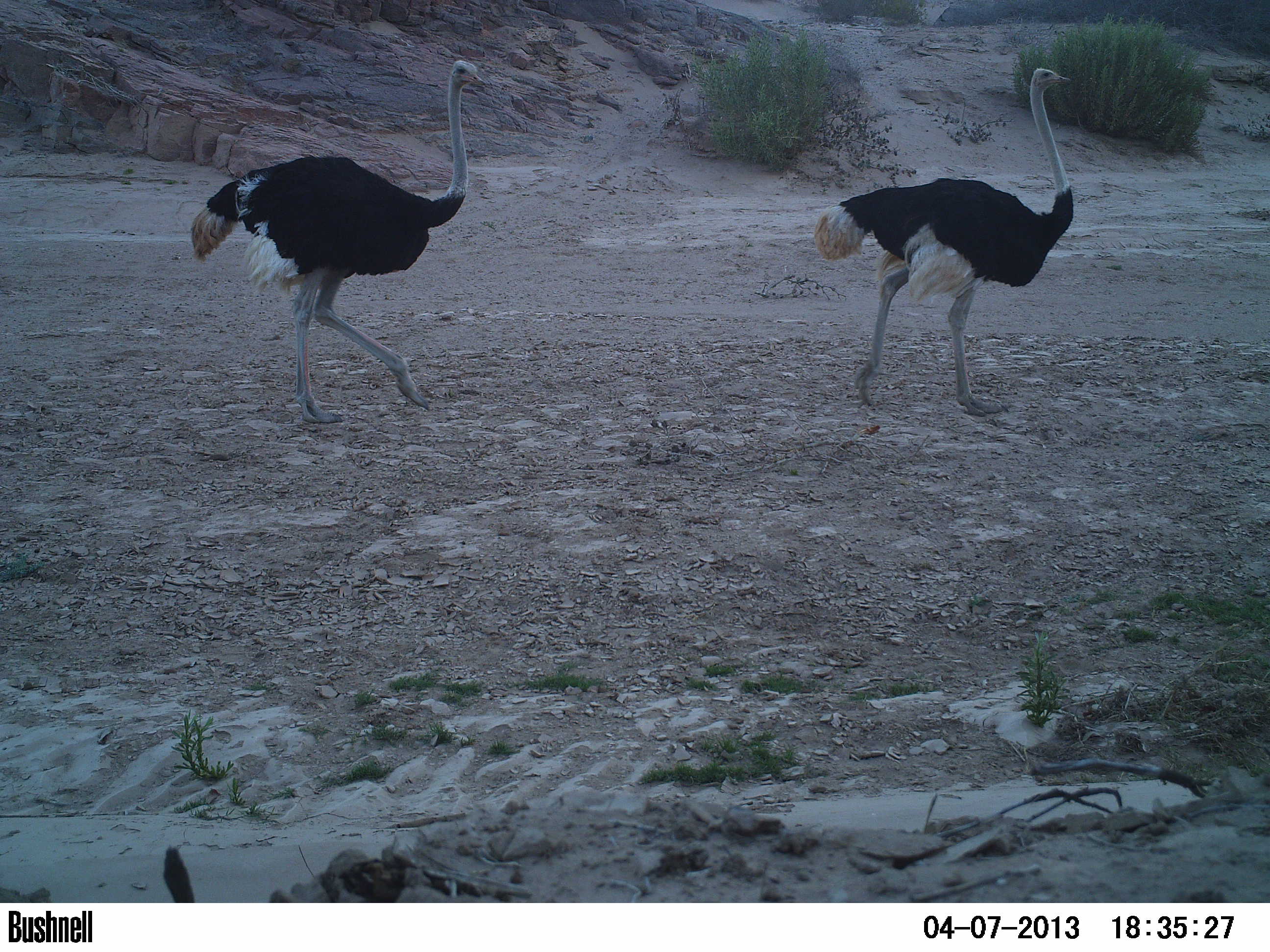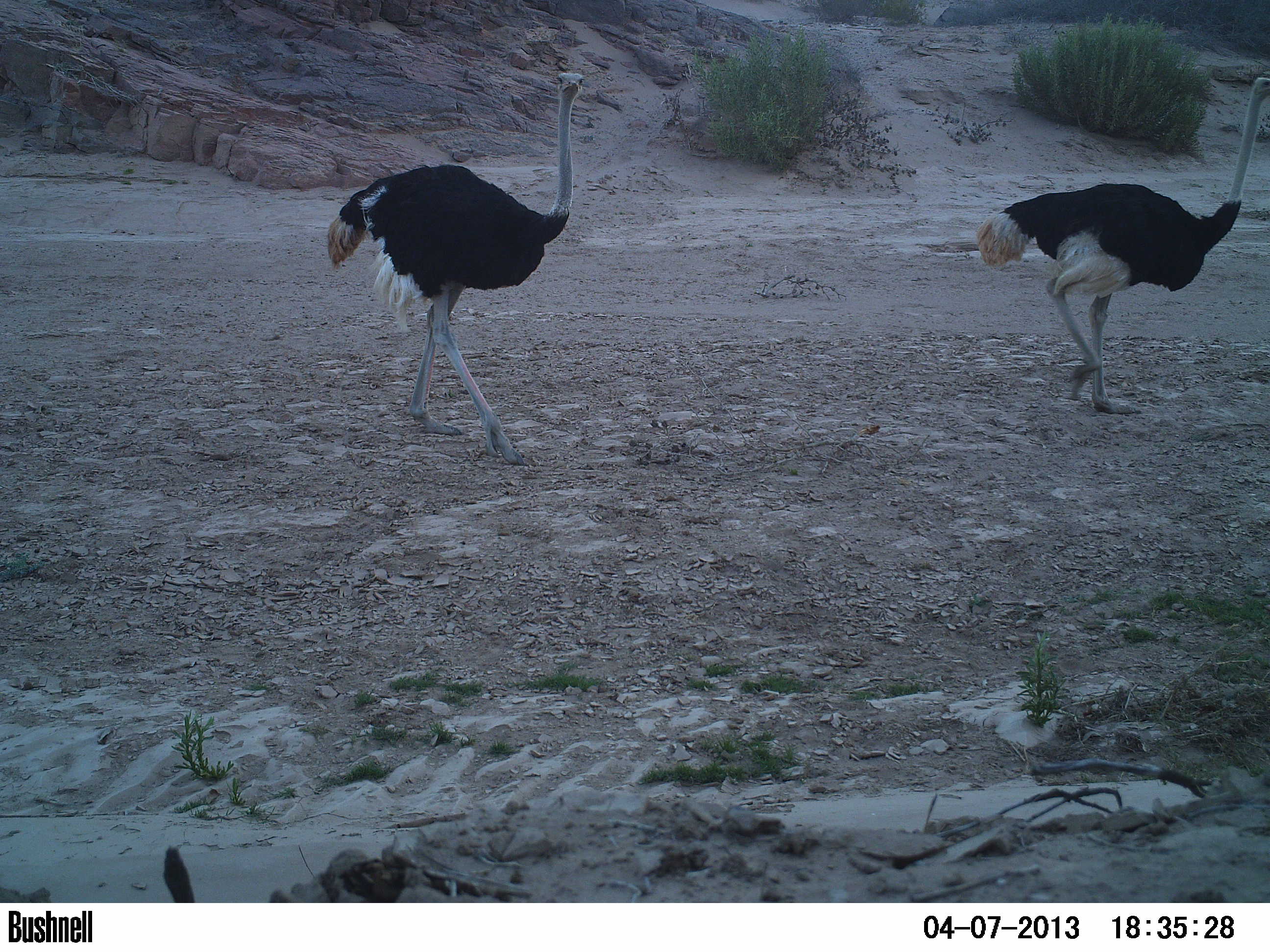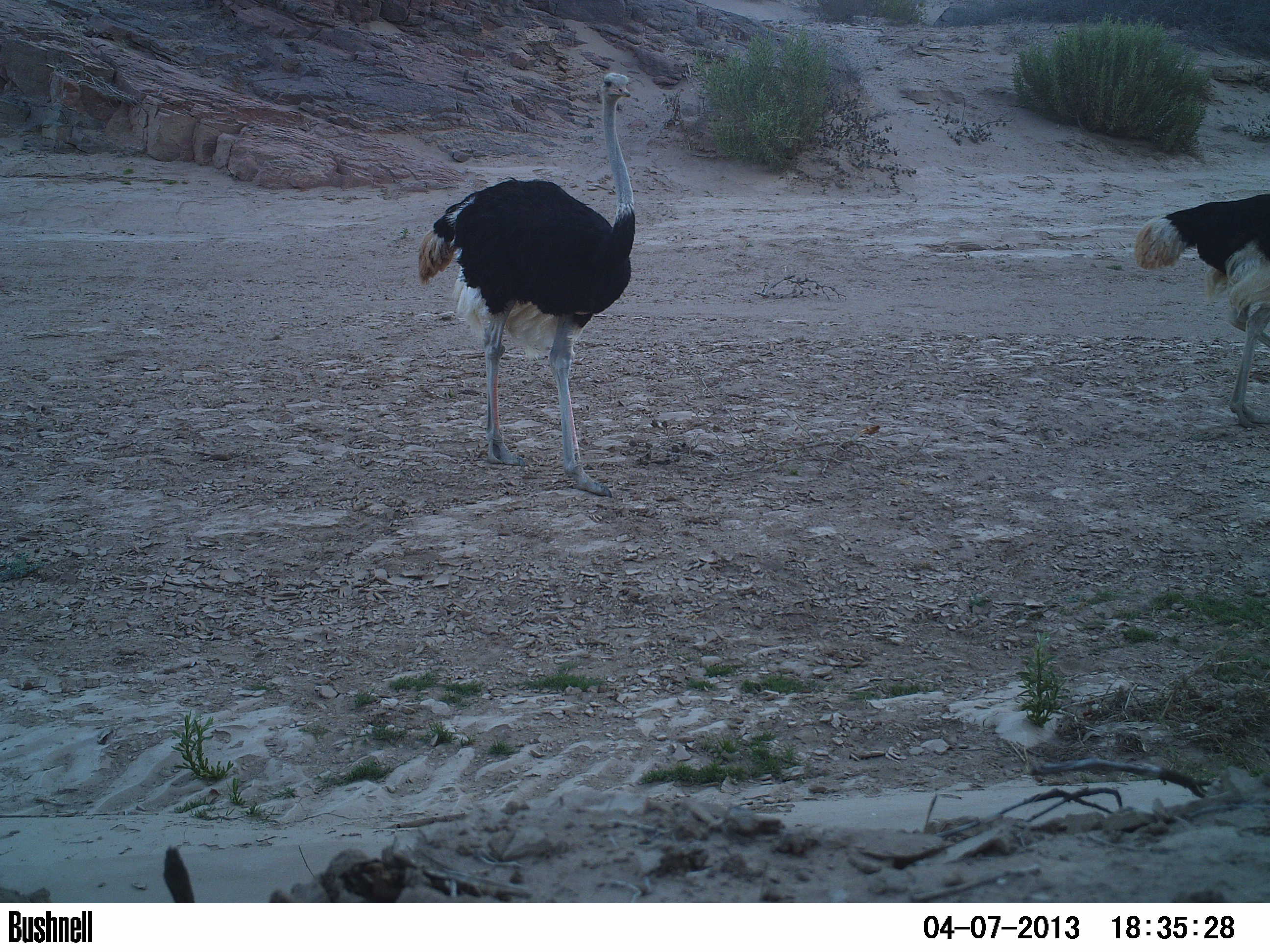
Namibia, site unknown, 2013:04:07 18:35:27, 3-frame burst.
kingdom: Animalia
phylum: Chordata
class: Aves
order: Struthioniformes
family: Struthionidae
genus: Struthio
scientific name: Struthio camelus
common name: common ostrich